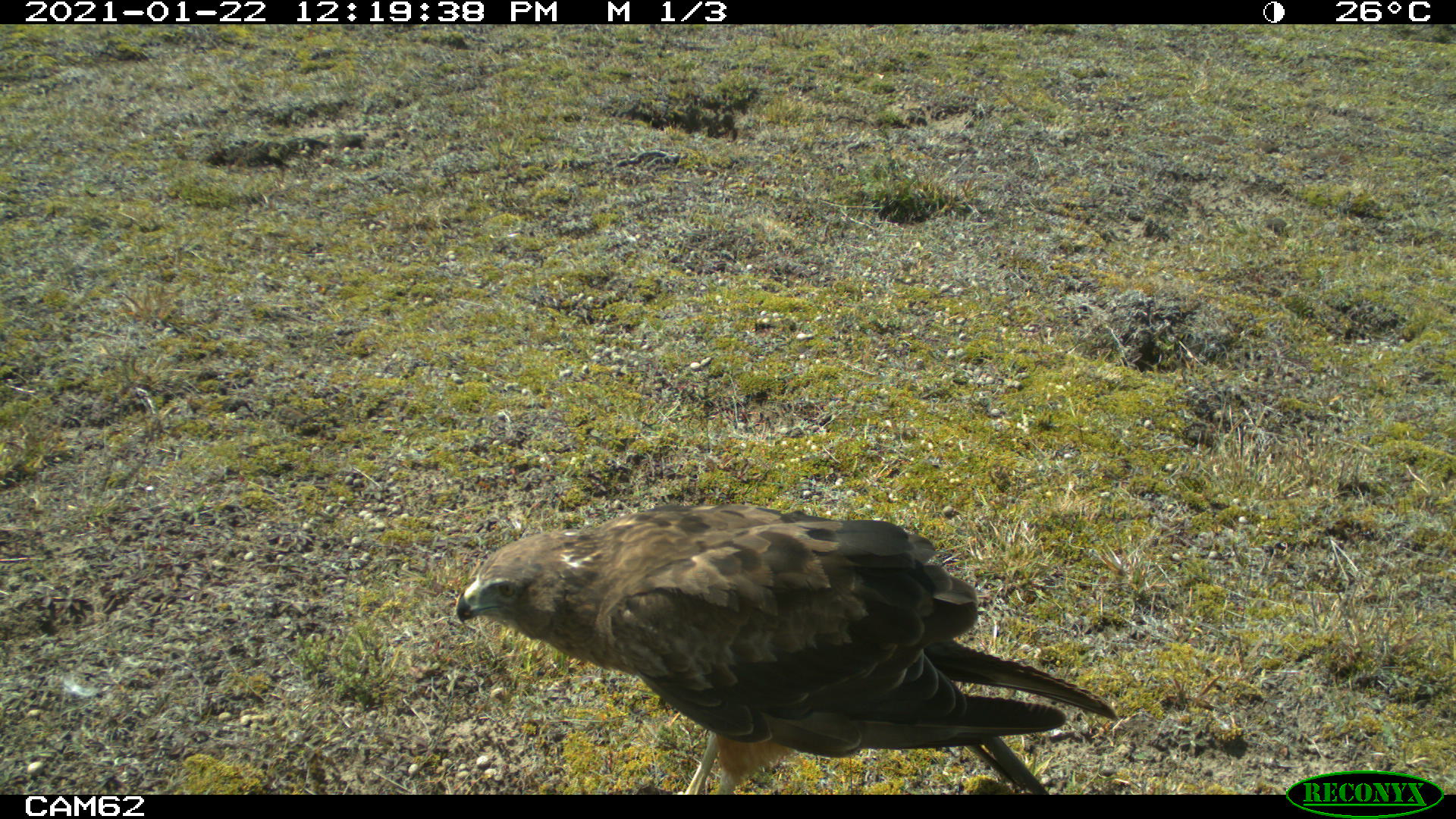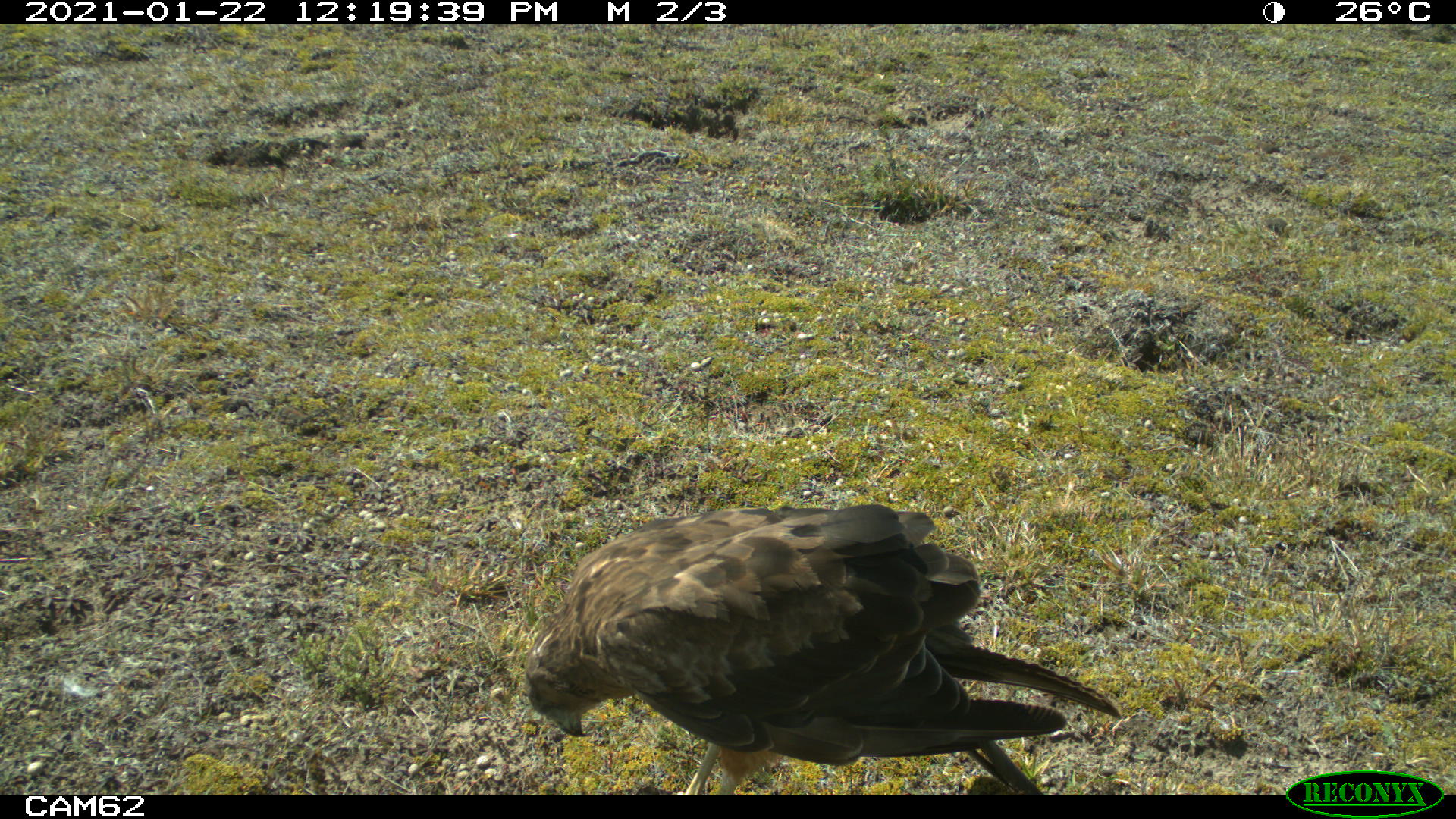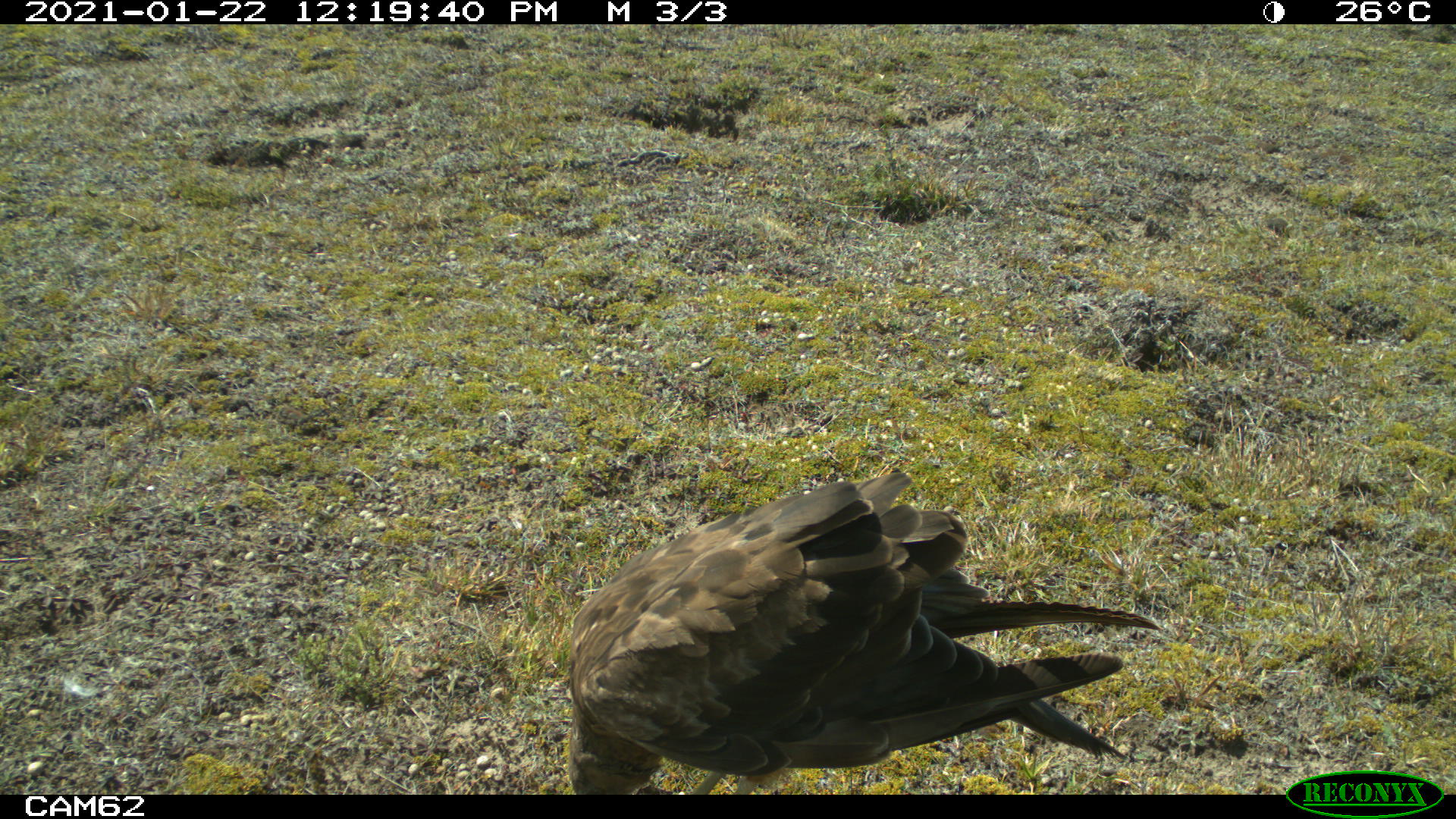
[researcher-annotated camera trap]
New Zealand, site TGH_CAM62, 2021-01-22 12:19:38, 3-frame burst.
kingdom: Animalia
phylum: Chordata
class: Aves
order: Accipitriformes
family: Accipitridae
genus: Circus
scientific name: Circus approximans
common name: swamp harrier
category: harrier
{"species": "harrier (swamp harrier) (Circus approximans)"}